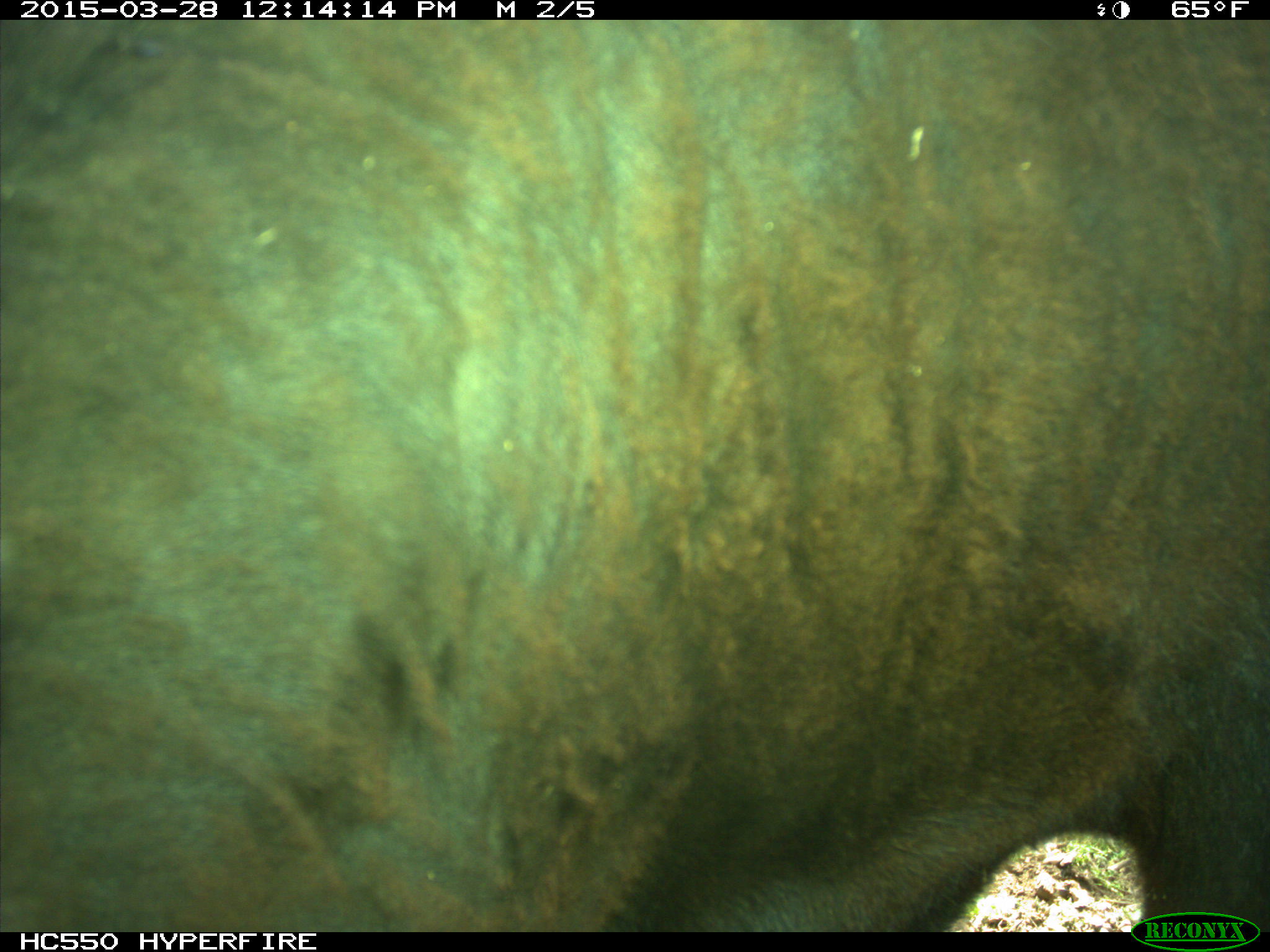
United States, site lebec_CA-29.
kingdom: Animalia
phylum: Chordata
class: Mammalia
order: Artiodactyla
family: Bovidae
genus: Bos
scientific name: Bos taurus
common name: domestic cow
Bos taurus (domestic cow).